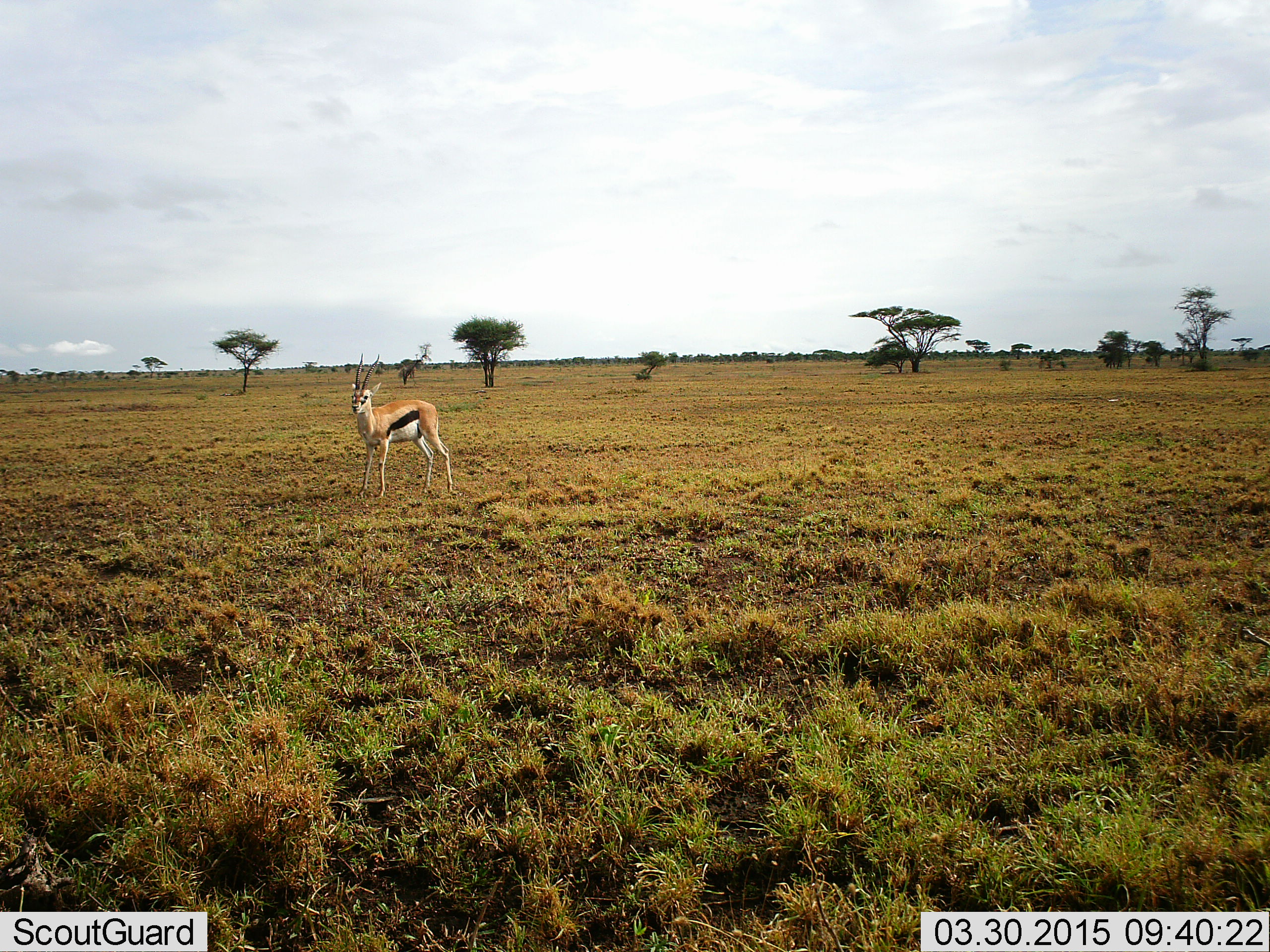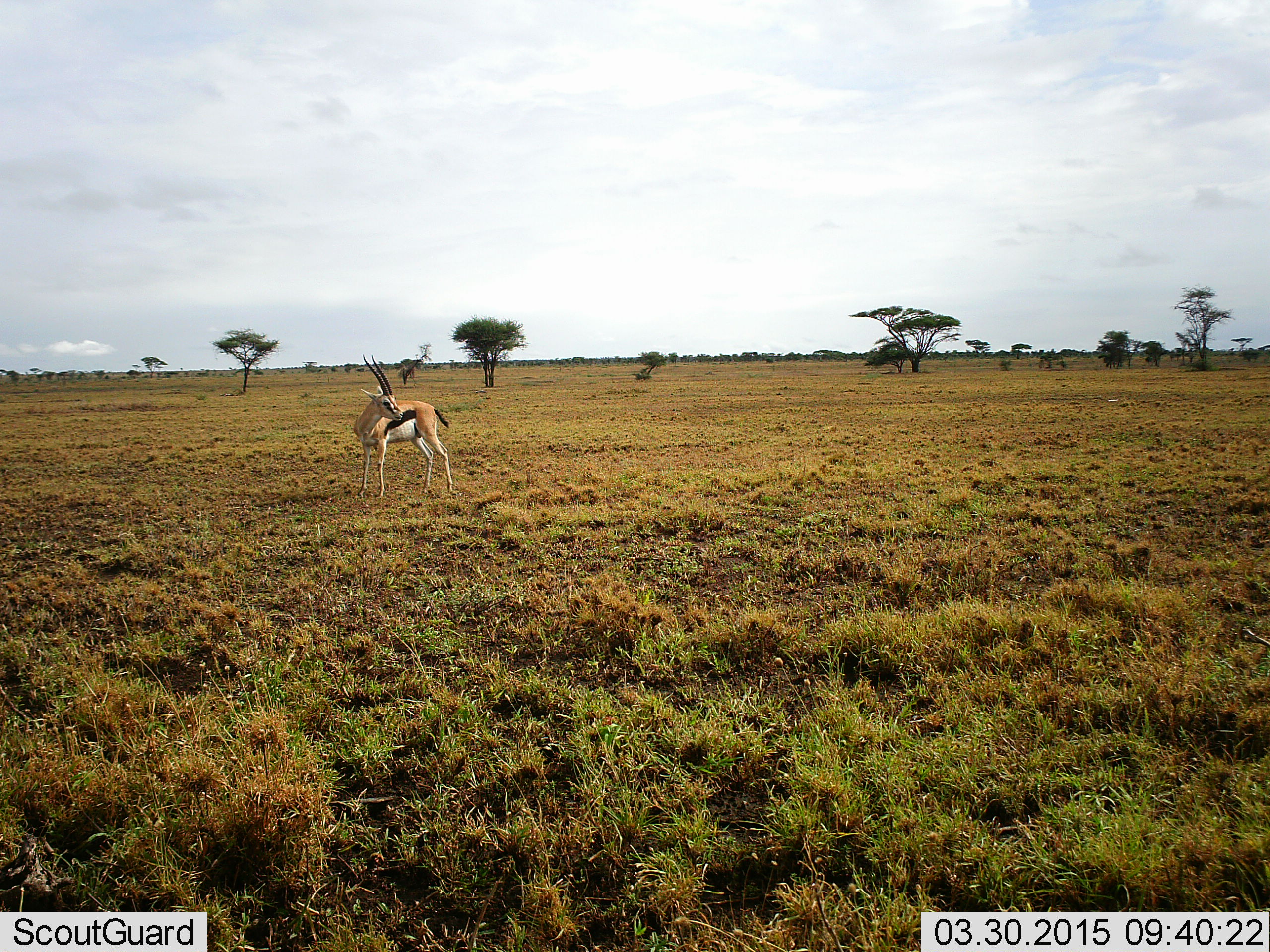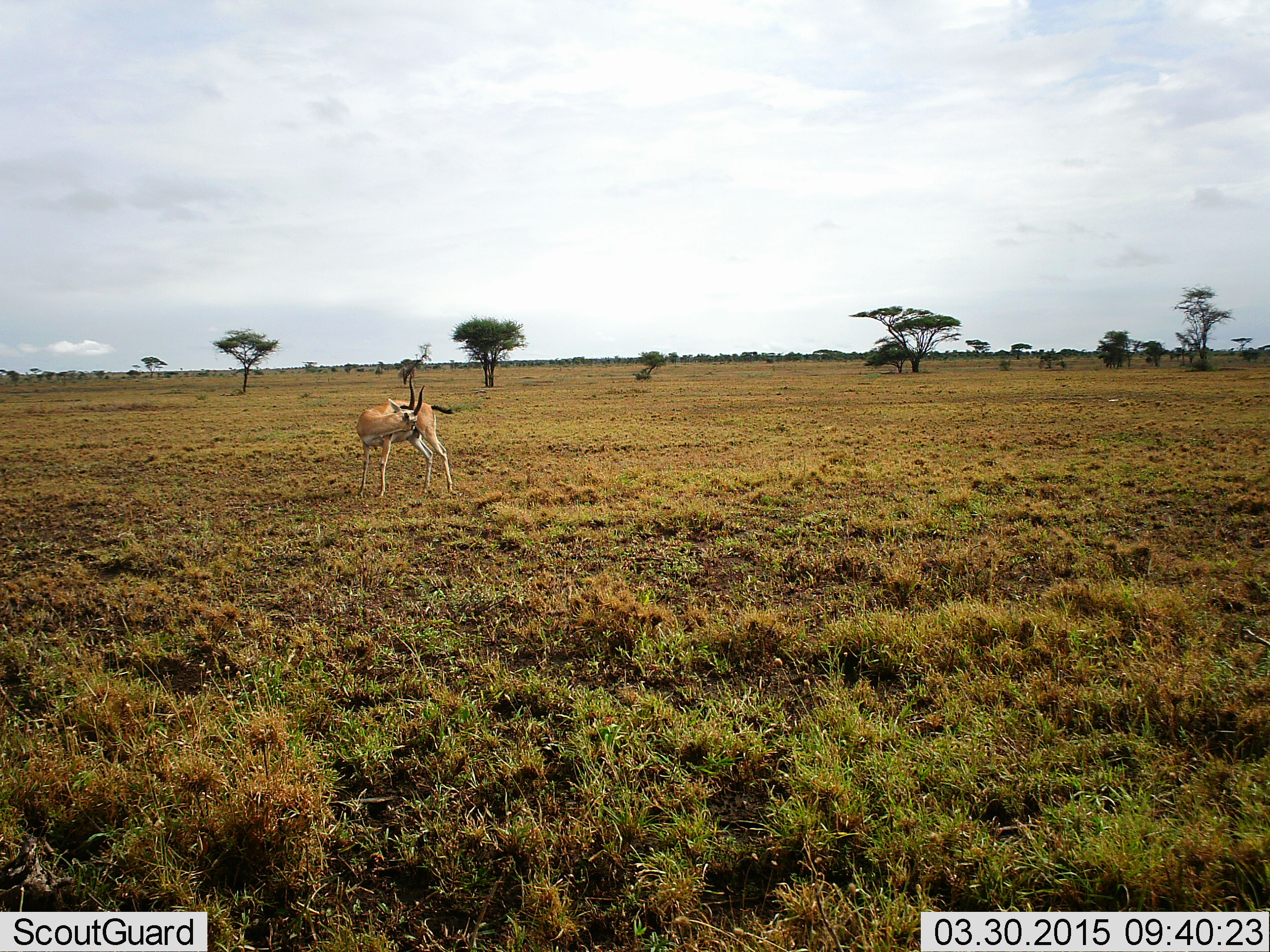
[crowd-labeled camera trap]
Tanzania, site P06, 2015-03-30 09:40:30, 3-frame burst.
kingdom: Animalia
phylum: Chordata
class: Mammalia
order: Artiodactyla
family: Bovidae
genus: Eudorcas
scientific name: Eudorcas thomsonii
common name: thomson's gazelle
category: gazellethomsons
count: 1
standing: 90%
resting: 0%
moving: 10%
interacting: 0%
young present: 0%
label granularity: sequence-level